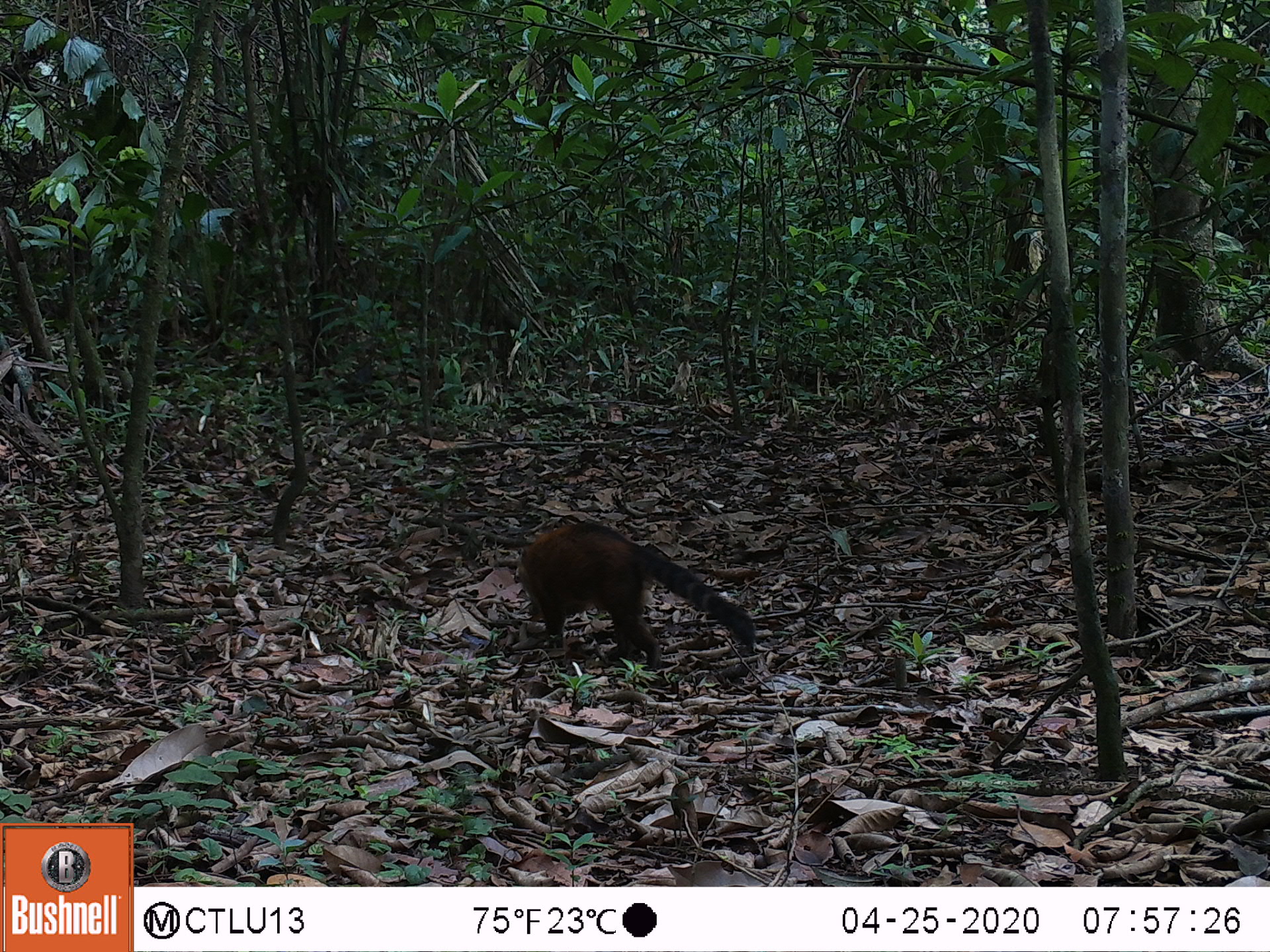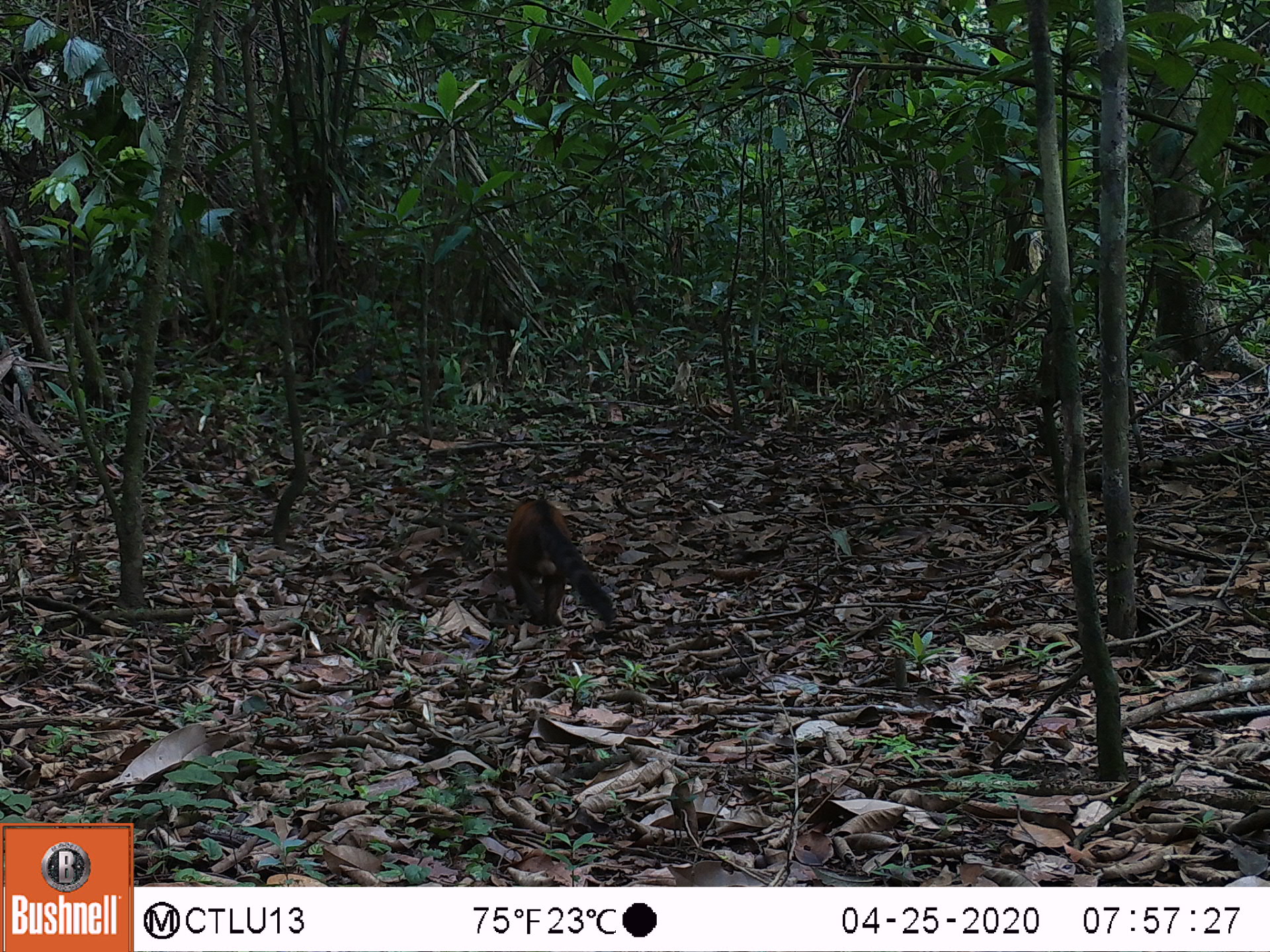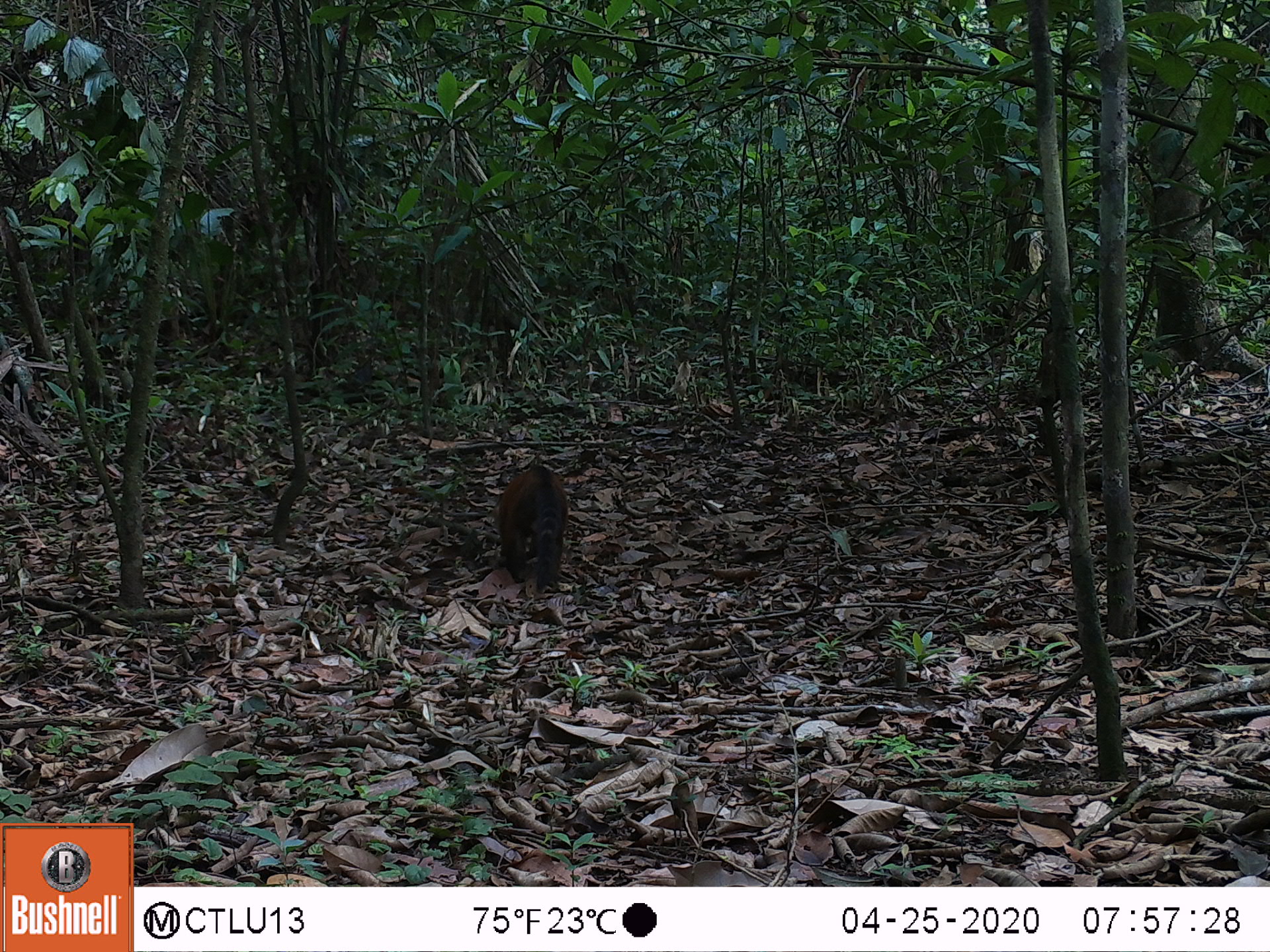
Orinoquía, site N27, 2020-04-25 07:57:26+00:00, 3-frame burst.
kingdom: Animalia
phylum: Chordata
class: Mammalia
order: Carnivora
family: Procyonidae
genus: Nasua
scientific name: Nasua nasua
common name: south american coati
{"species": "south american coati (Nasua nasua)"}